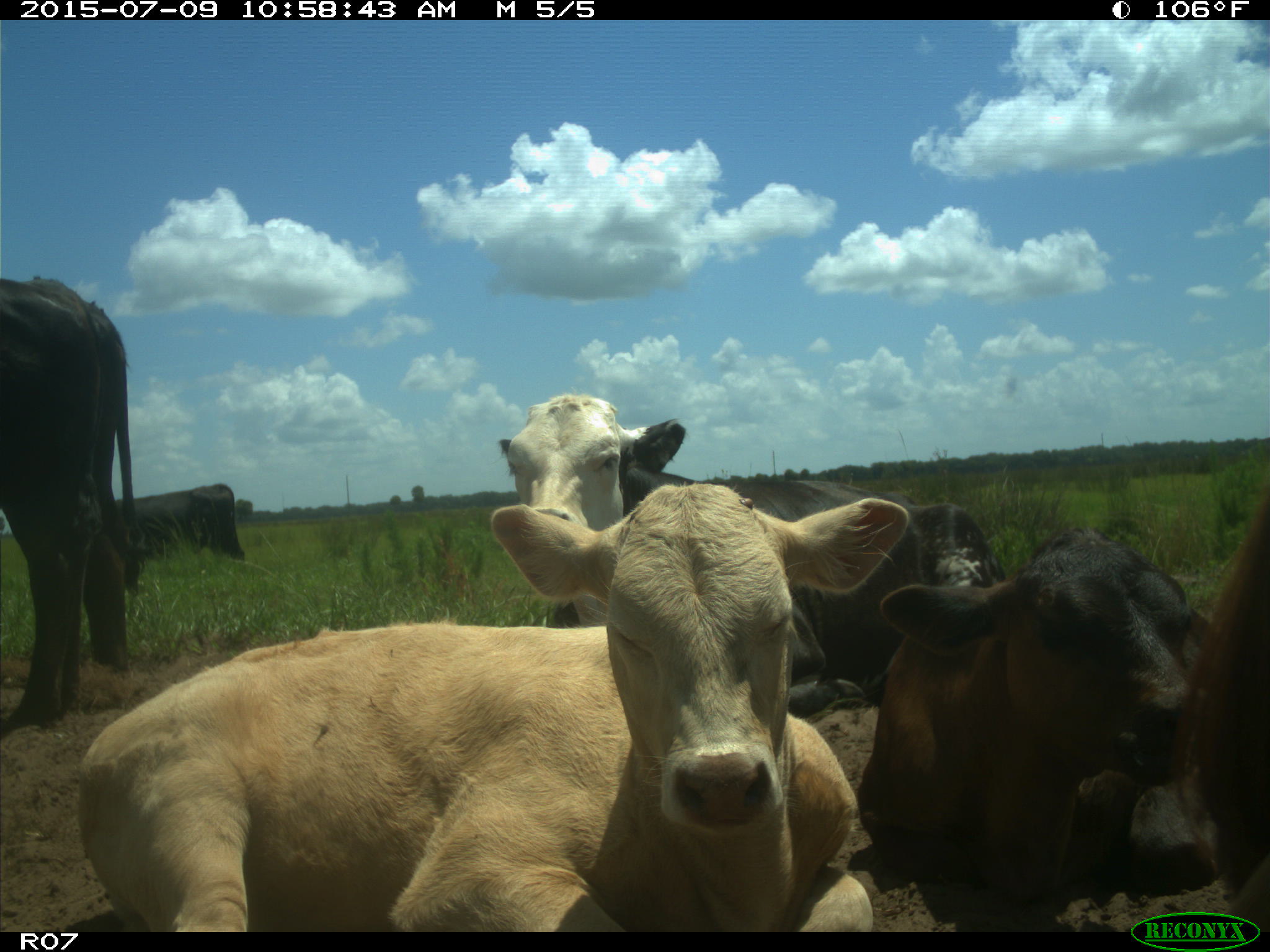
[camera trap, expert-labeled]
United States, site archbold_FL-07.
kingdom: Animalia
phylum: Chordata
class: Mammalia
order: Artiodactyla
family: Bovidae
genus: Bos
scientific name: Bos taurus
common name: domestic cow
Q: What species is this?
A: Bos taurus (domestic cow).